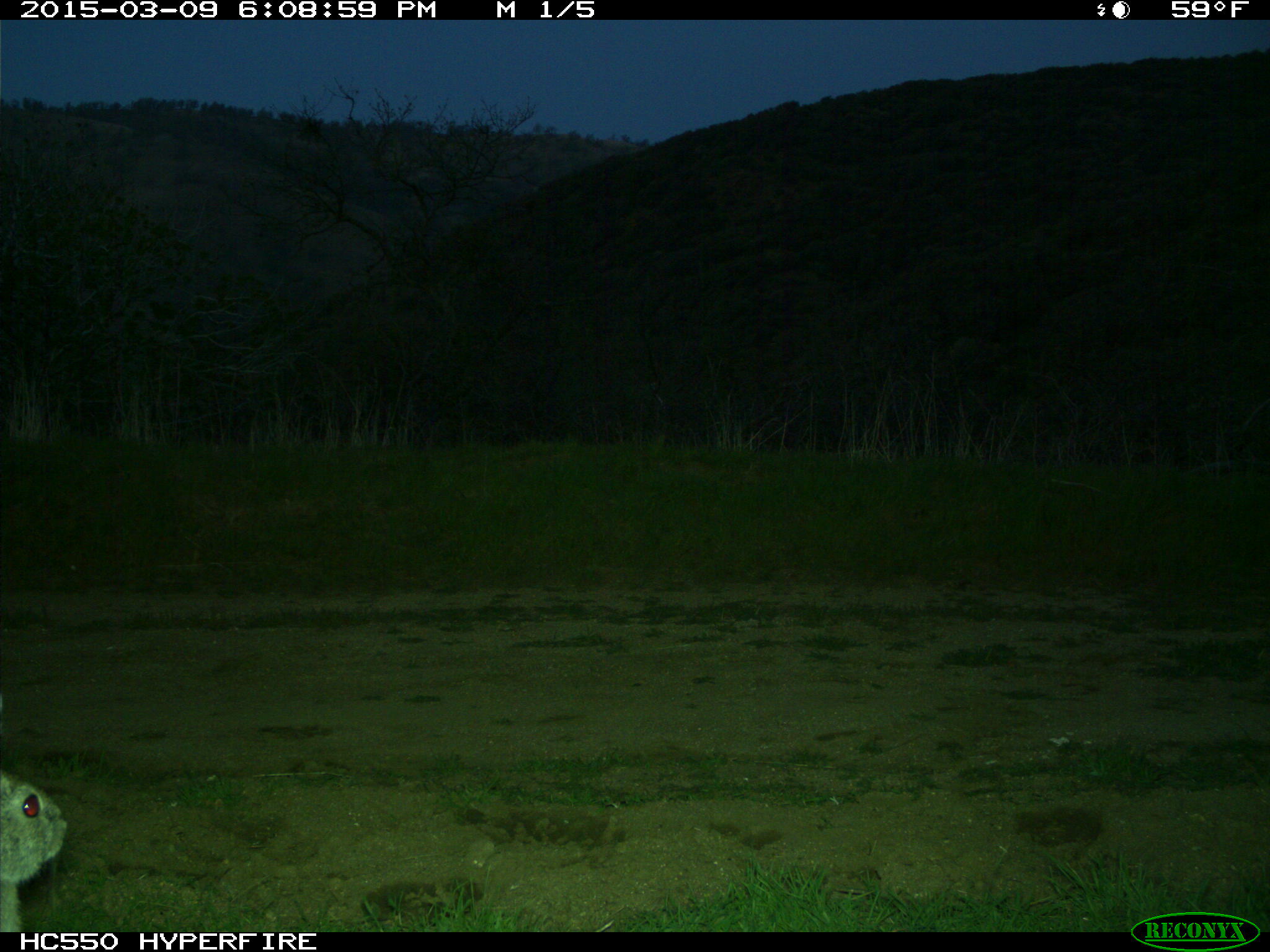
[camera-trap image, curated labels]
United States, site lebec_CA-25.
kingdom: Animalia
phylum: Chordata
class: Mammalia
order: Lagomorpha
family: Leporidae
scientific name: Leporidae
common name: rabbits and hares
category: unidentified rabbit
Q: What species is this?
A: Unidentified rabbit (rabbits and hares) (Leporidae).